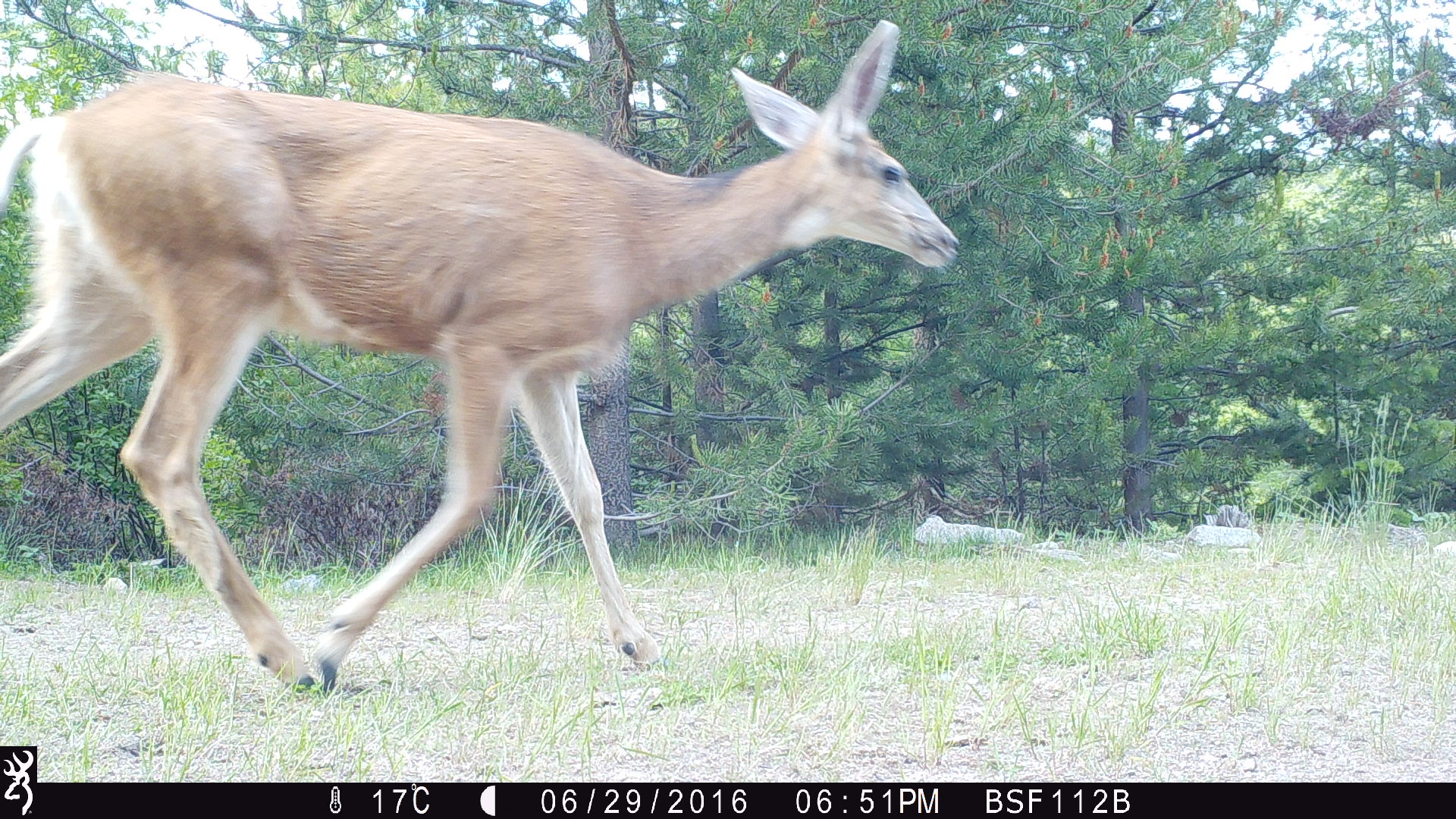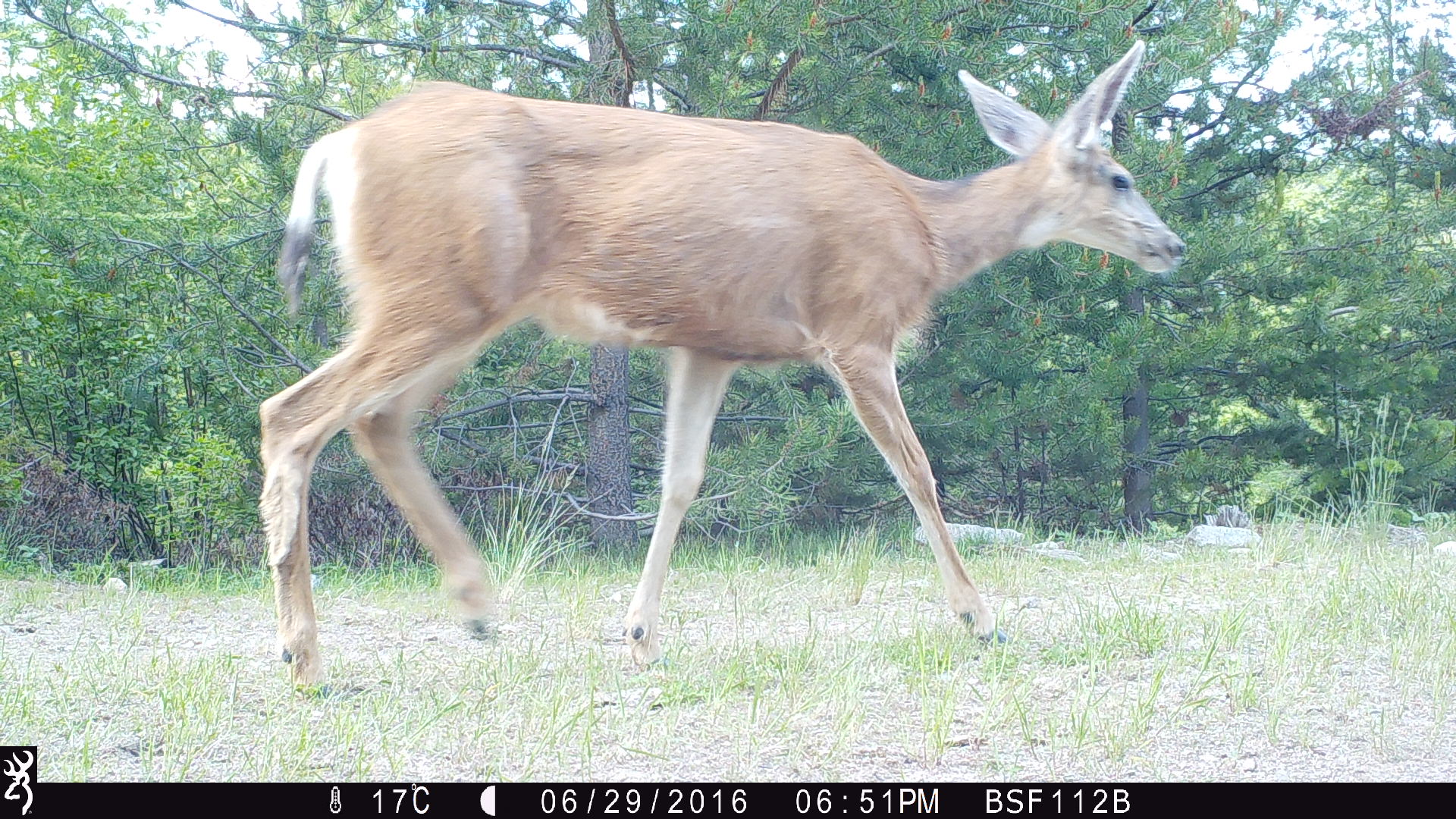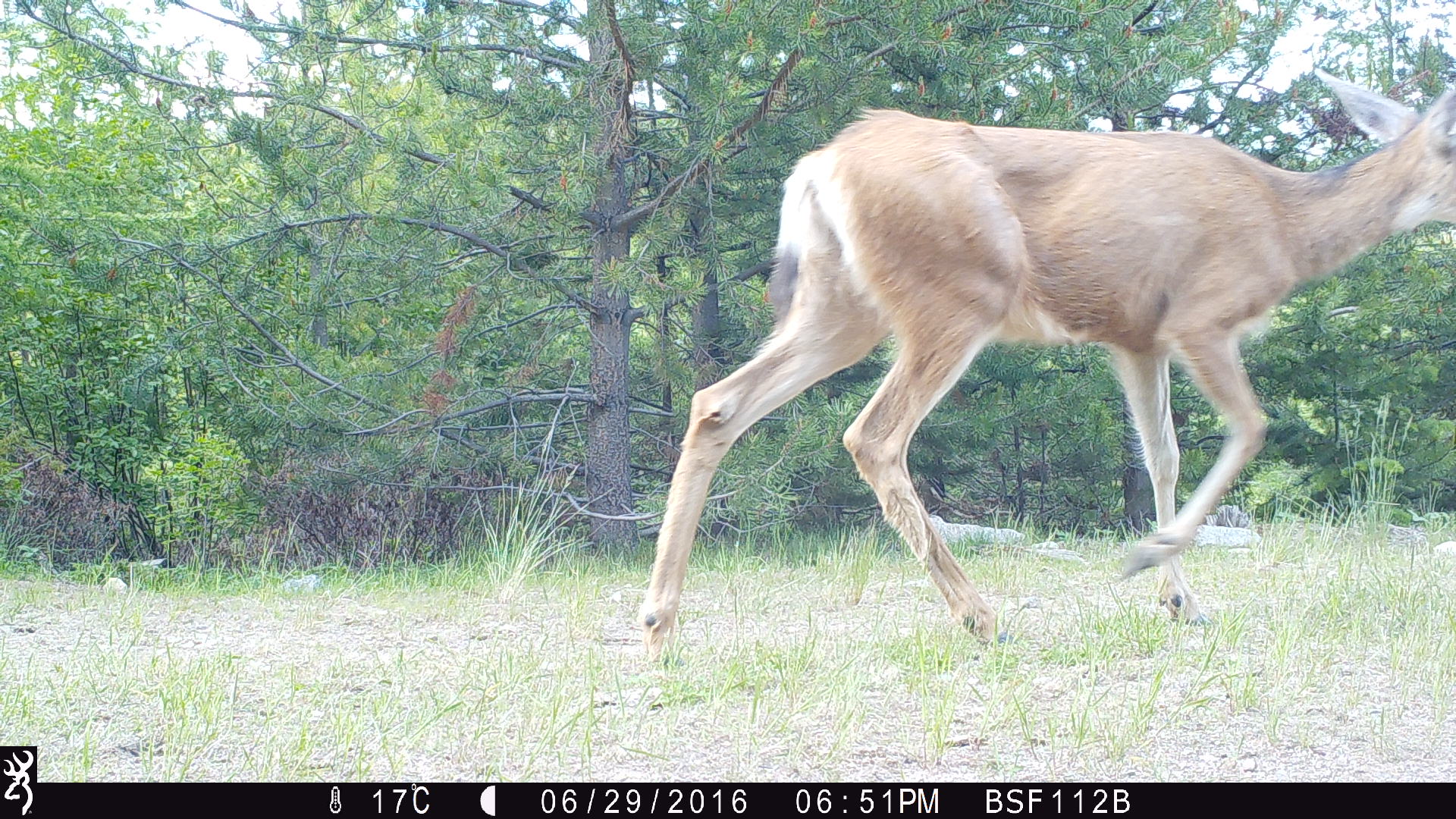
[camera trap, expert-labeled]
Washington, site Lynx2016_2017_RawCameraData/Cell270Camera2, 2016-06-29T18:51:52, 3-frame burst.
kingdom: Animalia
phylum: Chordata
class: Mammalia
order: Artiodactyla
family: Cervidae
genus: Odocoileus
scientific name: Odocoileus hemionus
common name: mule deer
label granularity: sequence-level